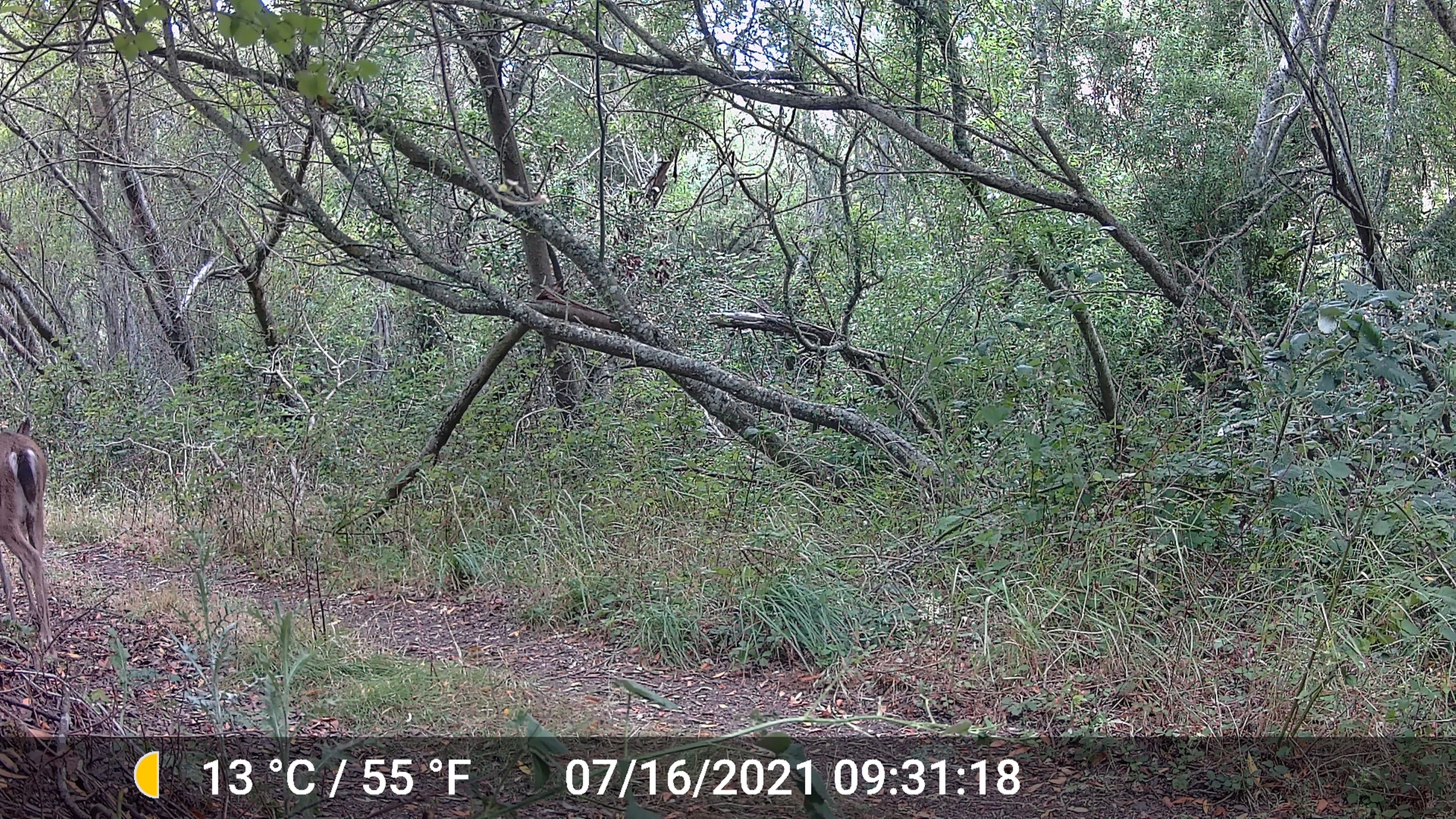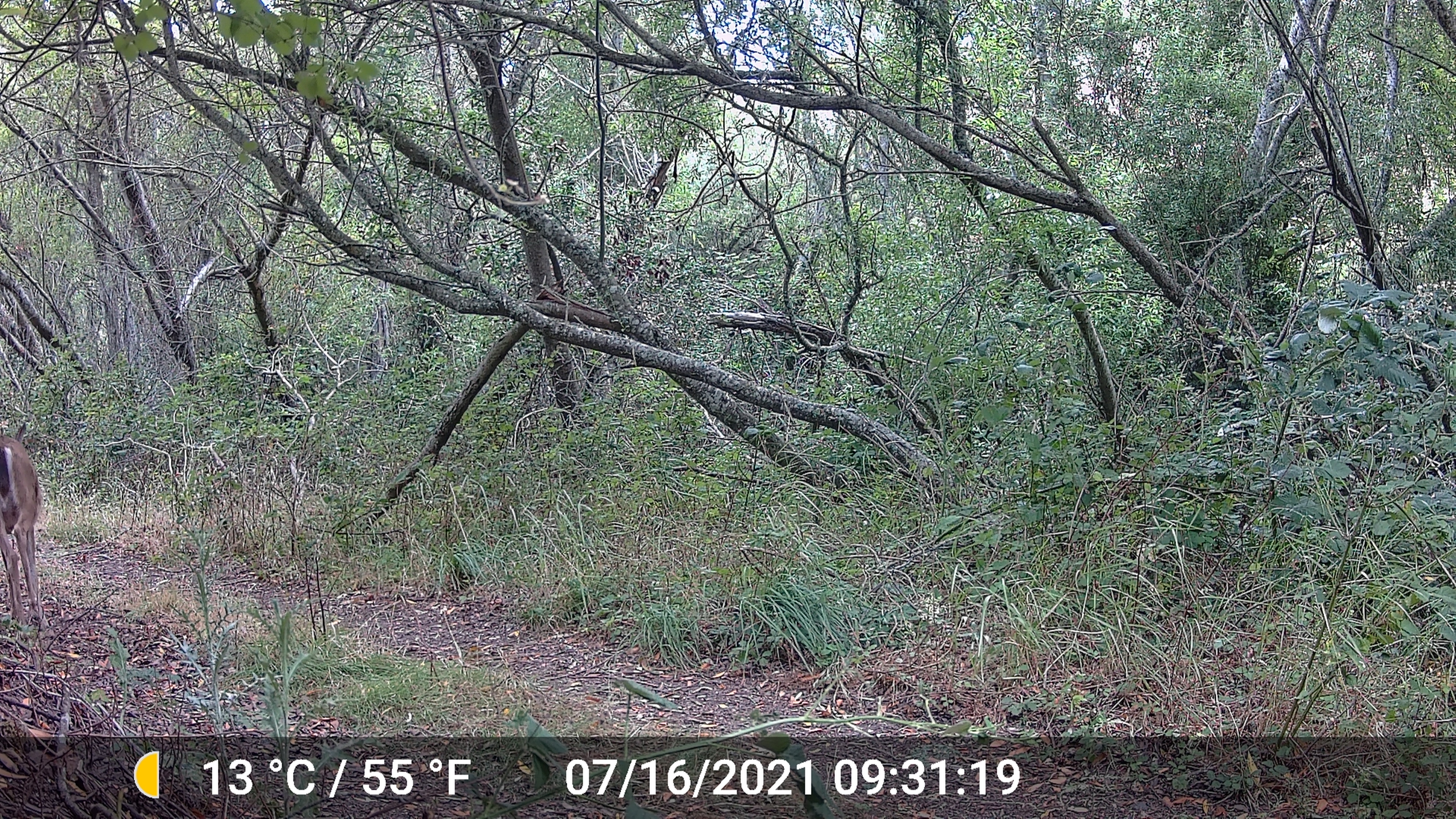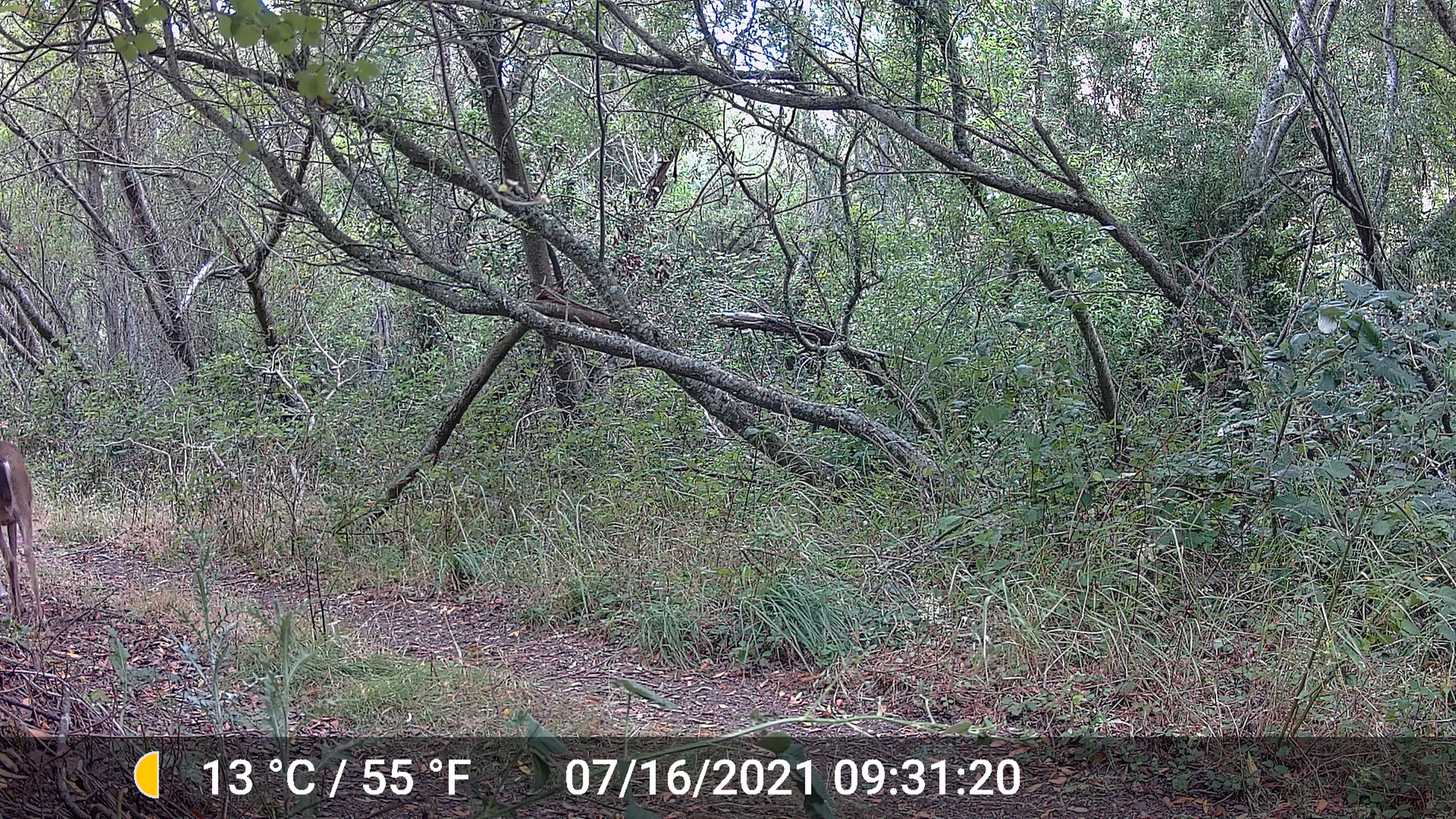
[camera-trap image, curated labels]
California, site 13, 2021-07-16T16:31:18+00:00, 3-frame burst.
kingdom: Animalia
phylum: Chordata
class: Mammalia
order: Artiodactyla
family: Cervidae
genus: Odocoileus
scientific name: Odocoileus hemionus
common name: mule deer